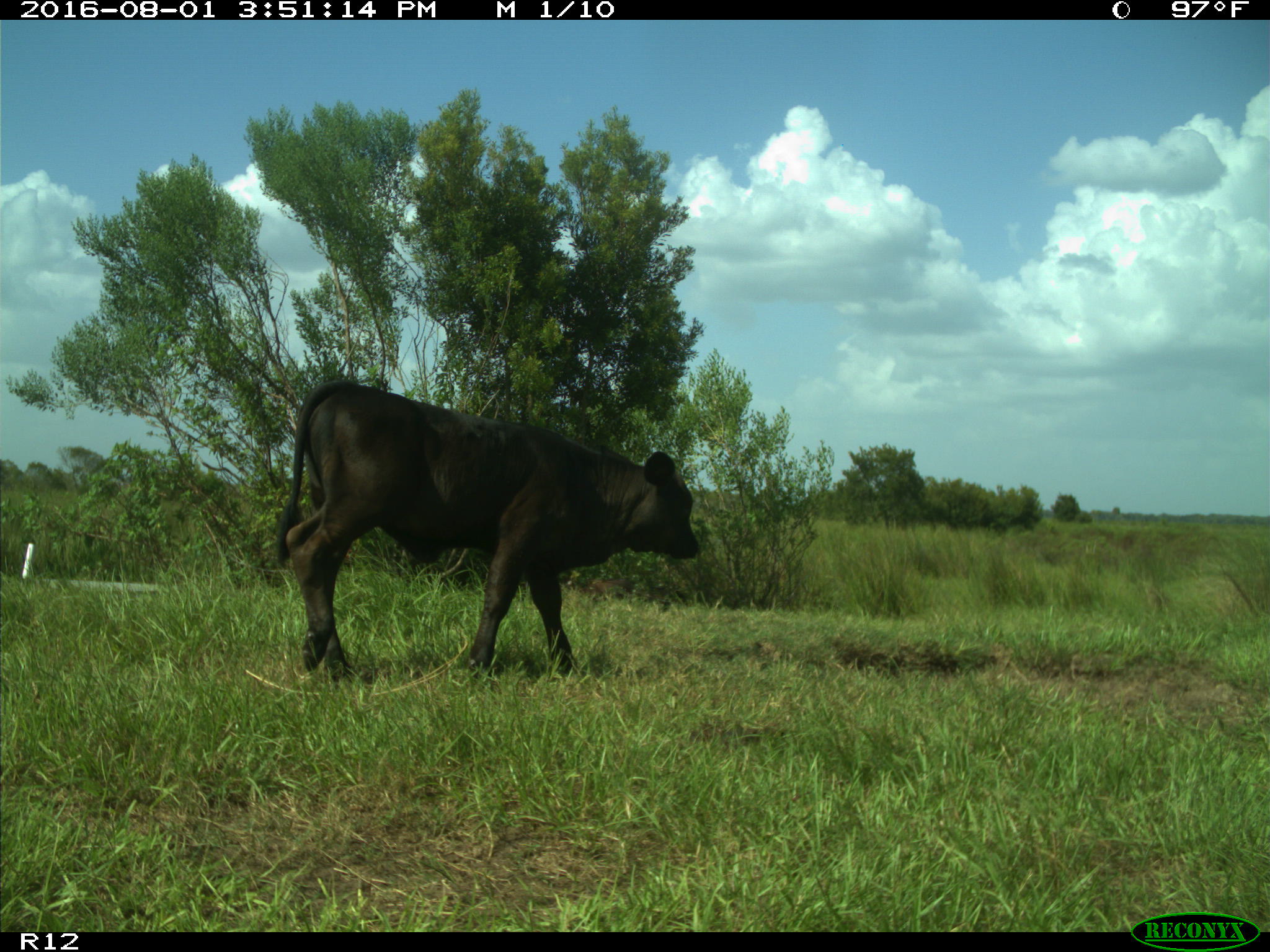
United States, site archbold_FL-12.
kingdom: Animalia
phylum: Chordata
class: Mammalia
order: Artiodactyla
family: Bovidae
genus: Bos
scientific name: Bos taurus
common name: domestic cow